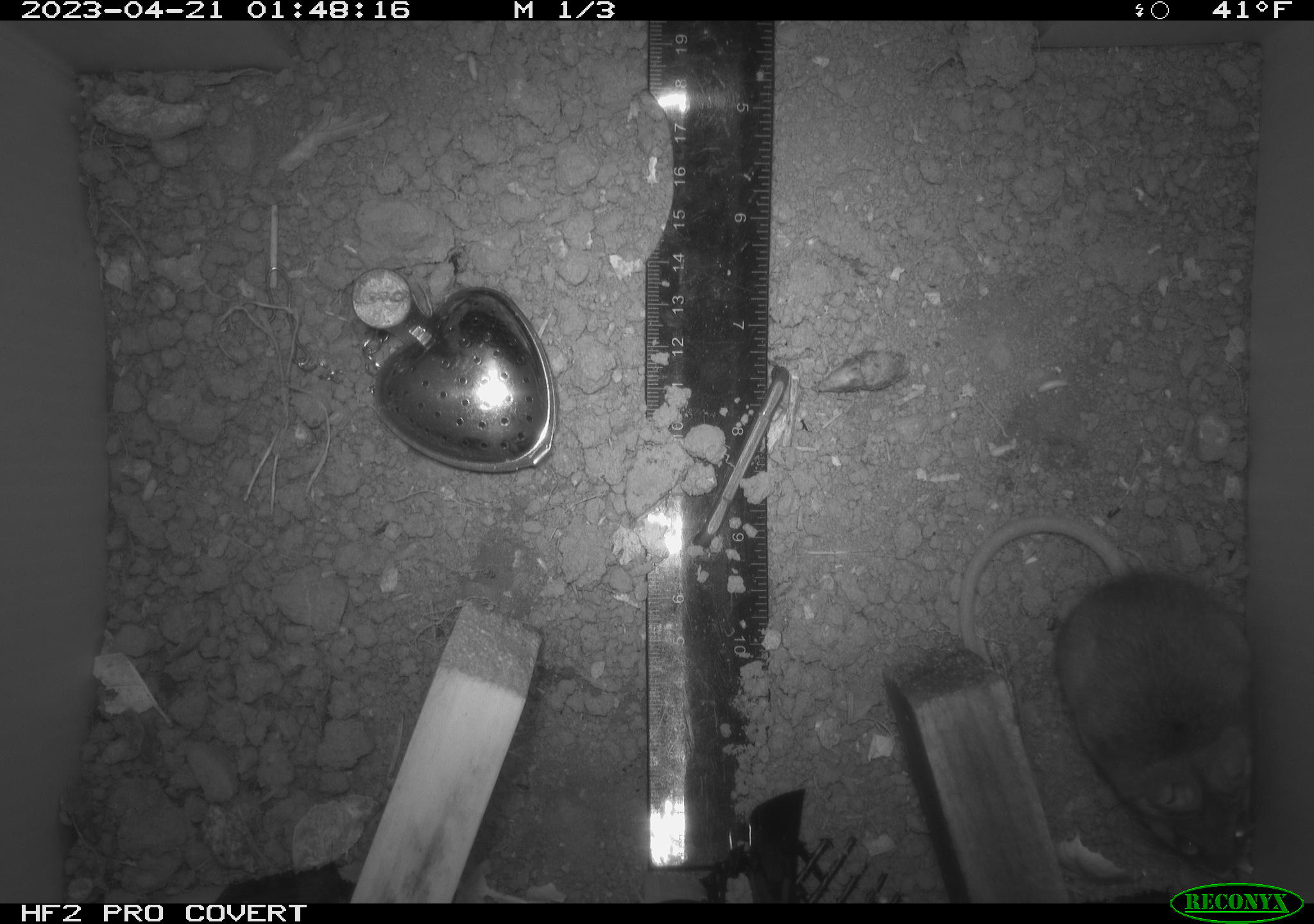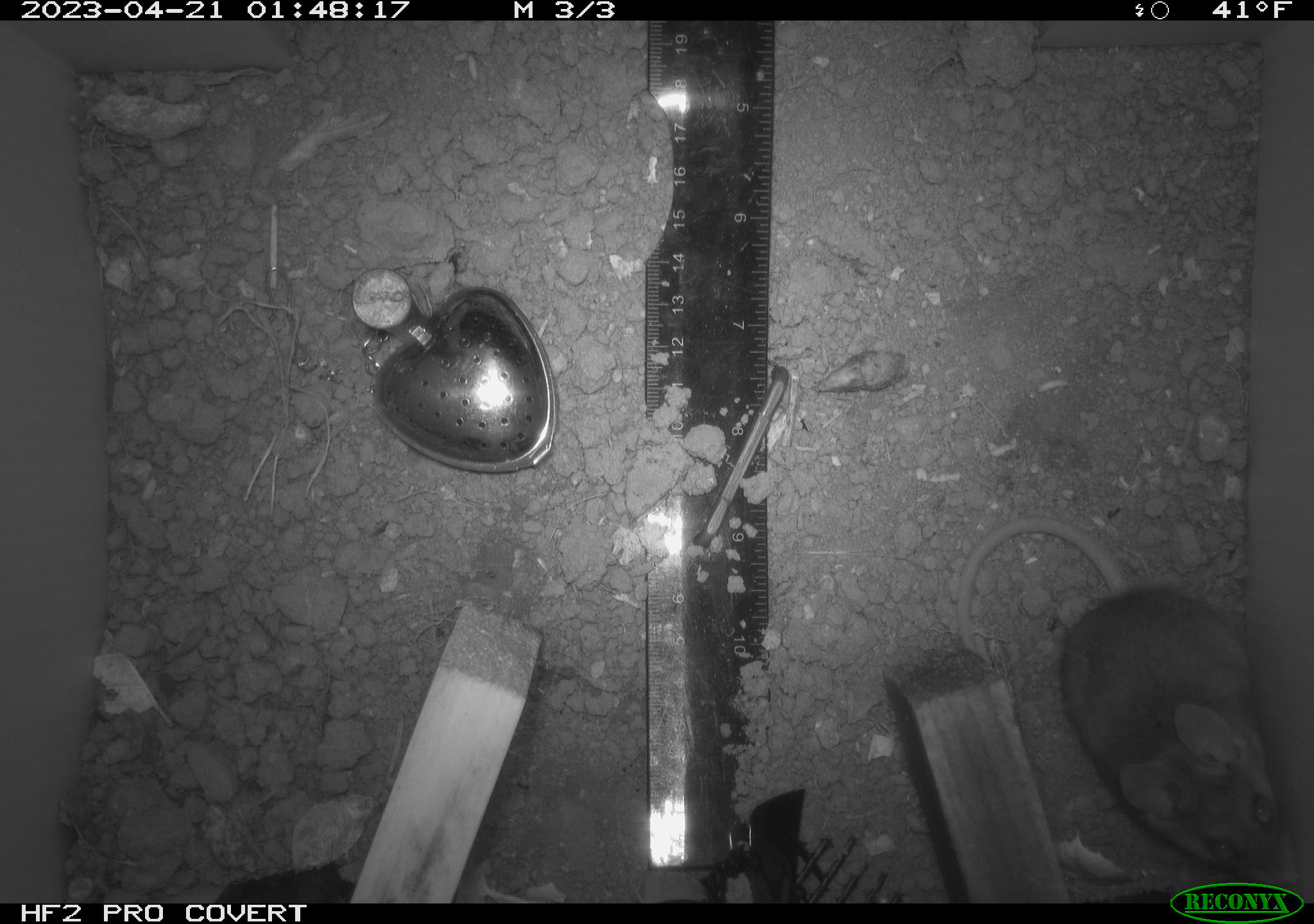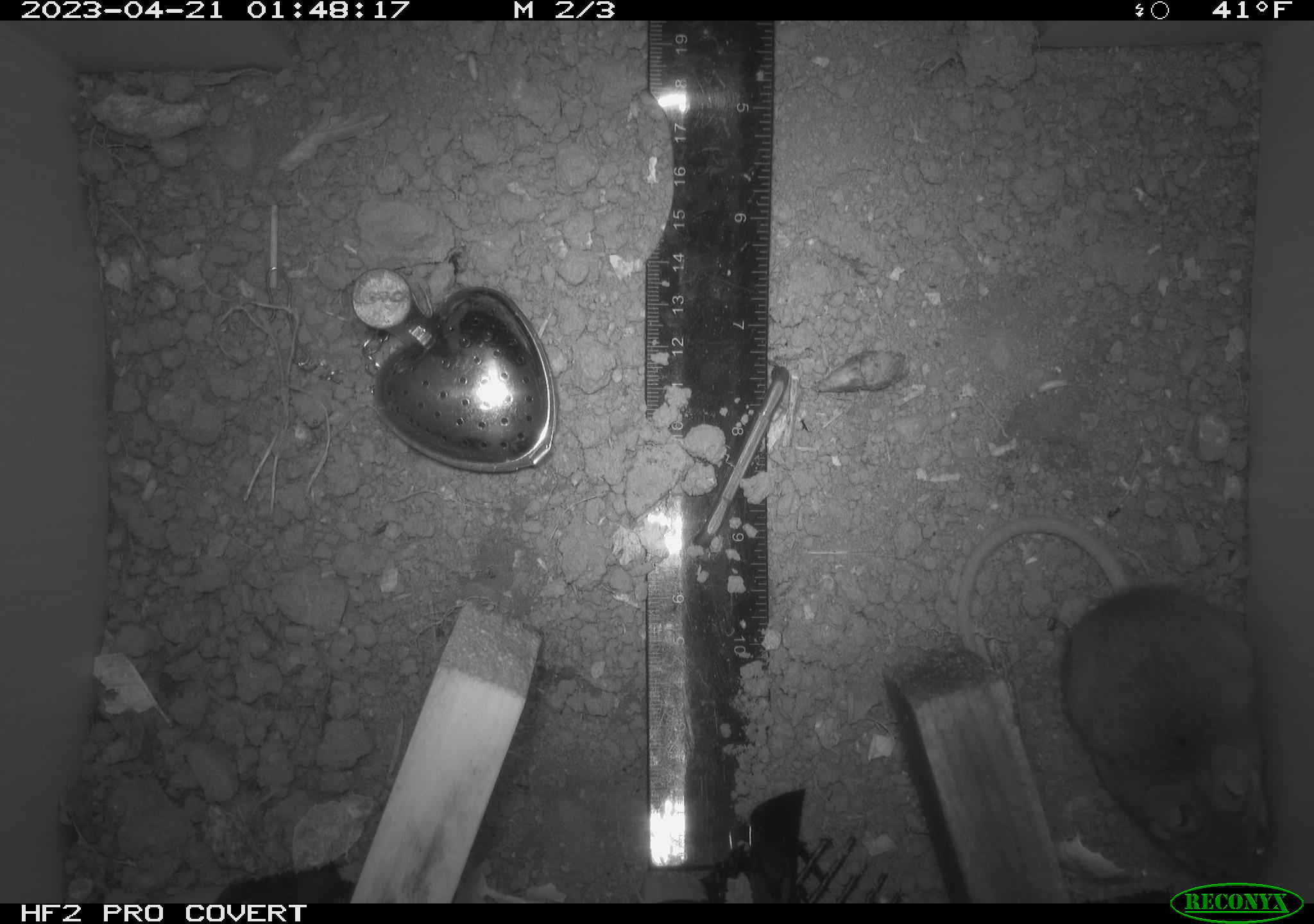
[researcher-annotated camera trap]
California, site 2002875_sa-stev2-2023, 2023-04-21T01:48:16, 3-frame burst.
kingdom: Animalia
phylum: Chordata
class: Mammalia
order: Rodentia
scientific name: Rodentia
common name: mouse species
Mouse species (Rodentia).